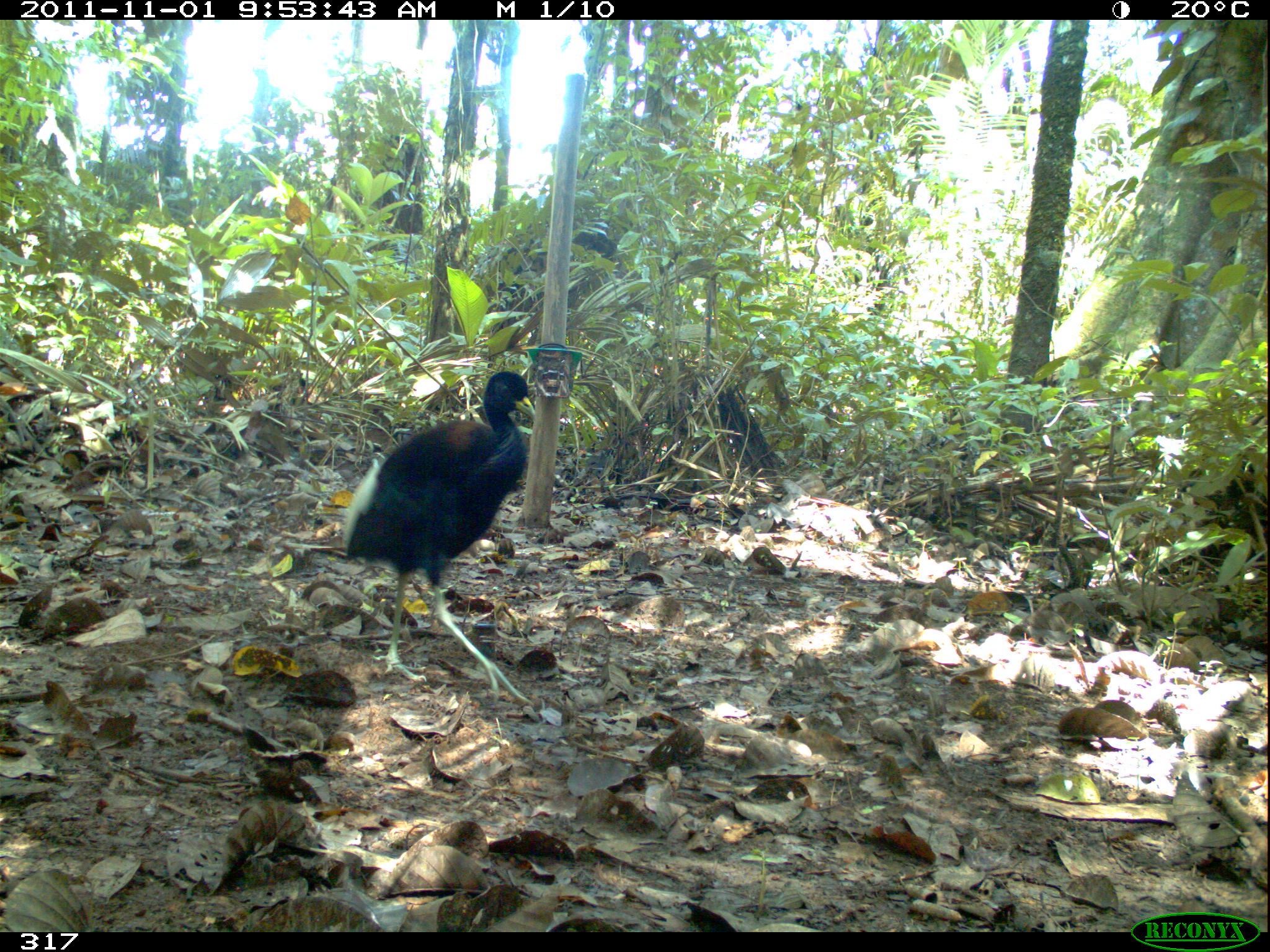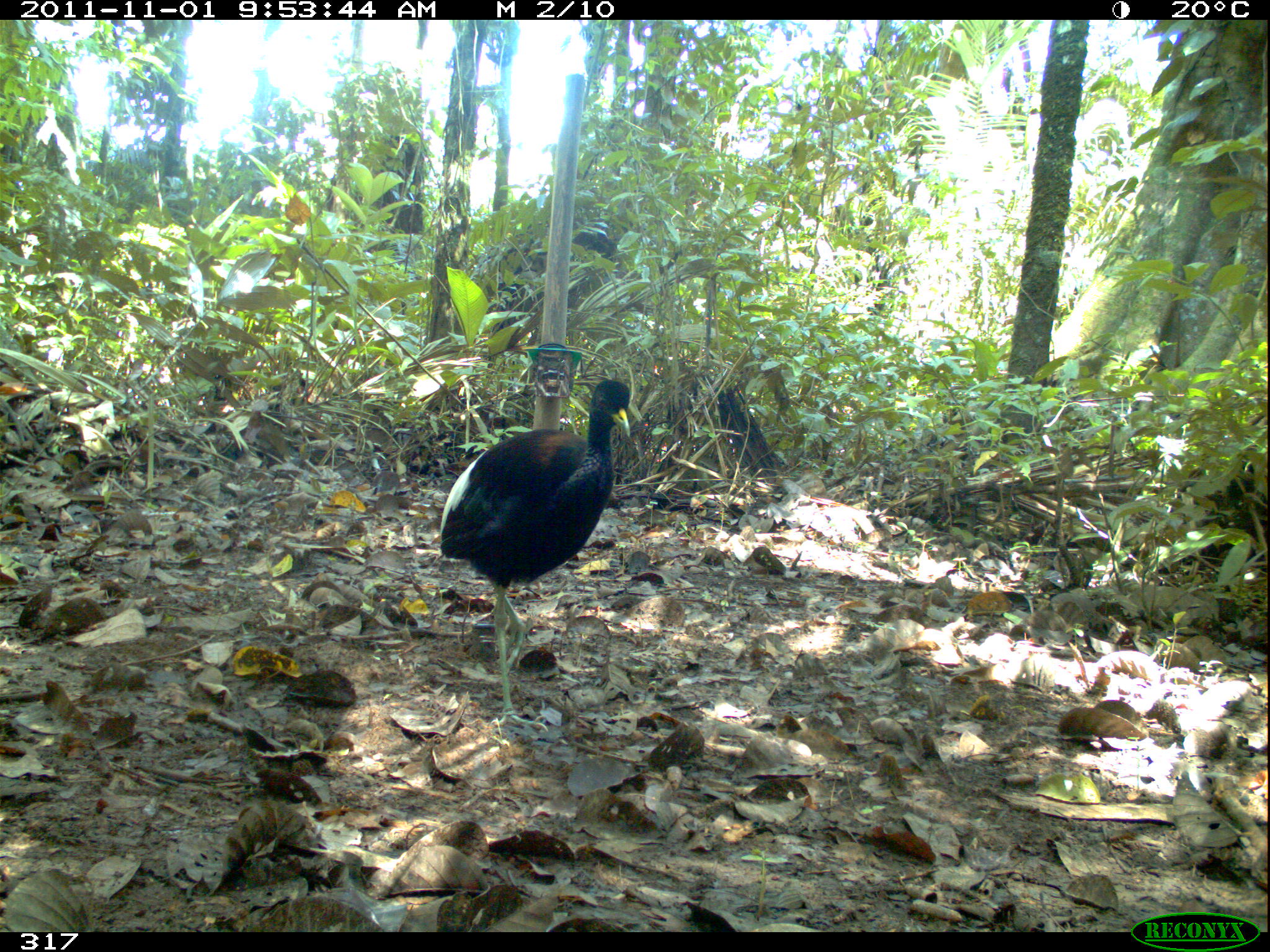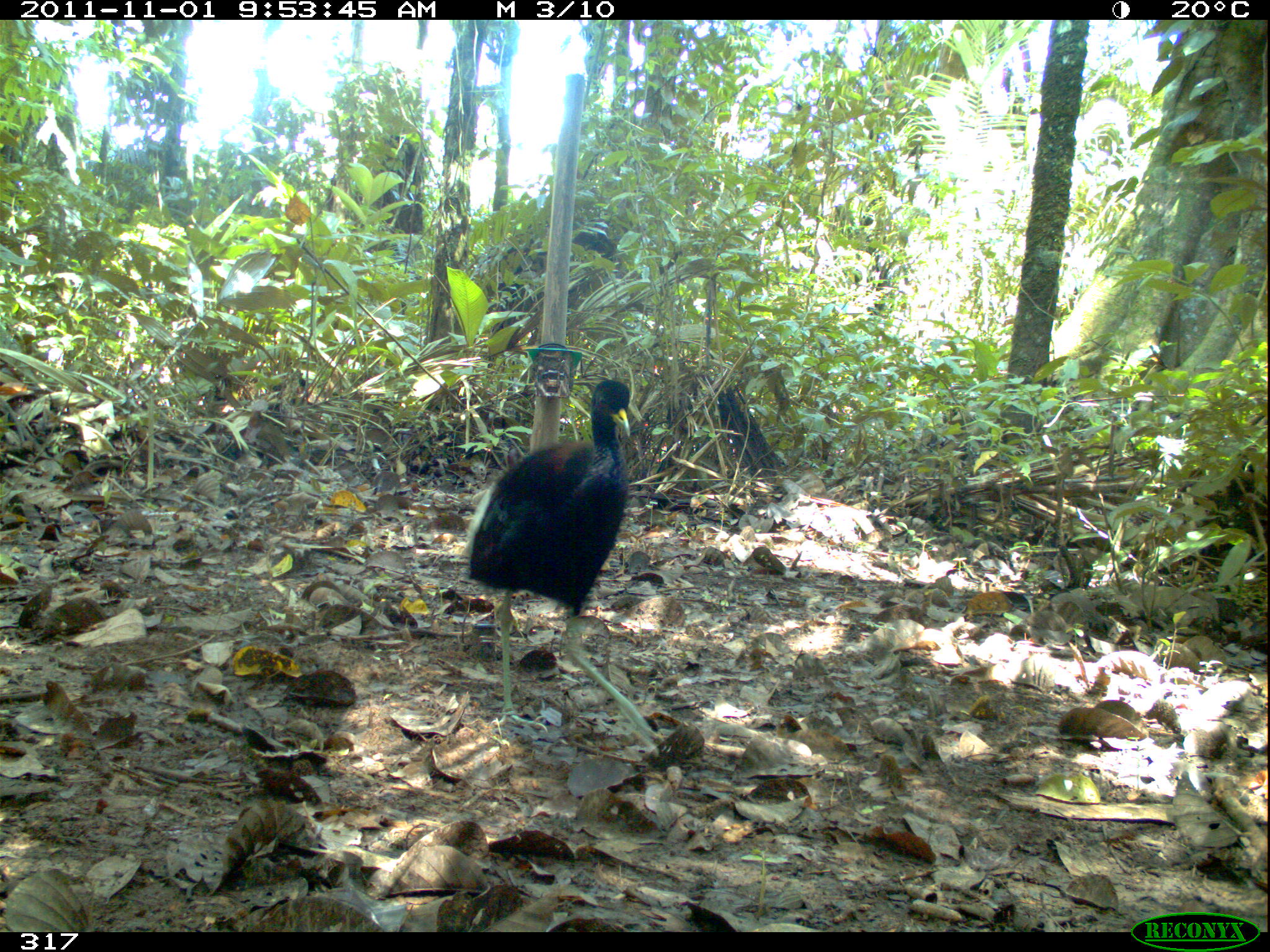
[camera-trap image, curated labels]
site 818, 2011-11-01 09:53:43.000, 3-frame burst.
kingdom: Animalia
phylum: Chordata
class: Aves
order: Gruiformes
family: Psophiidae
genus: Psophia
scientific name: Psophia leucoptera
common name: pale-winged trumpeter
Psophia leucoptera (pale-winged trumpeter).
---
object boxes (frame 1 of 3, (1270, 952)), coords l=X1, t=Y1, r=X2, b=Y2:
psophia leucoptera: l=340, t=370, r=538, b=707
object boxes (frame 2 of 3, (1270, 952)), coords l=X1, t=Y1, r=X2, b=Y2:
psophia leucoptera: l=439, t=379, r=631, b=733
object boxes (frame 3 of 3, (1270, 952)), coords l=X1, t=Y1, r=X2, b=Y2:
psophia leucoptera: l=464, t=378, r=660, b=751